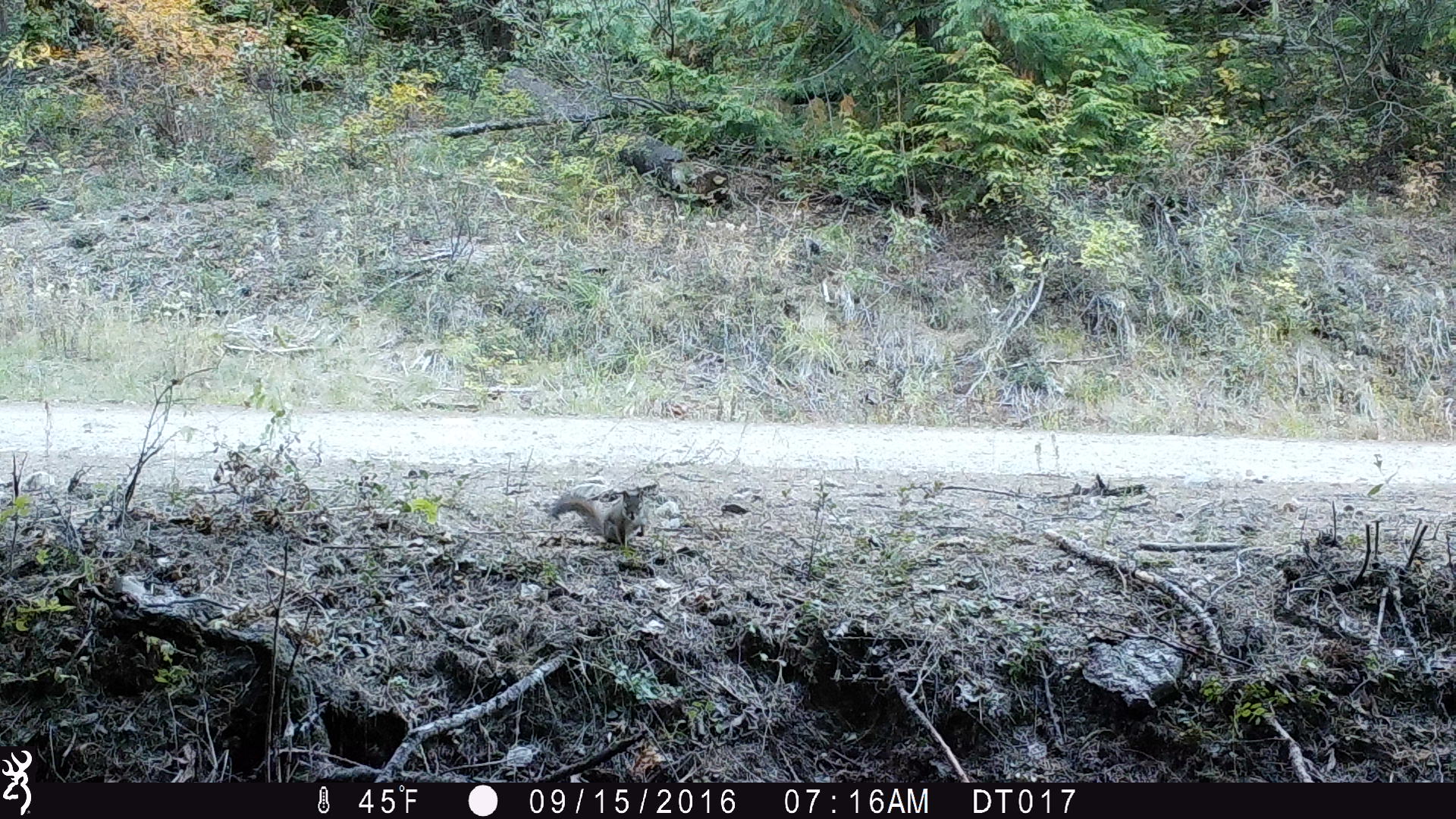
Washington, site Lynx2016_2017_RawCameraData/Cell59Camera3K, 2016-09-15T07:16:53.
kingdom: Animalia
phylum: Chordata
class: Mammalia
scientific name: Mammalia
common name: small mammal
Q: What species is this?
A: Small mammal (Mammalia).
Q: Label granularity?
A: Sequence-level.